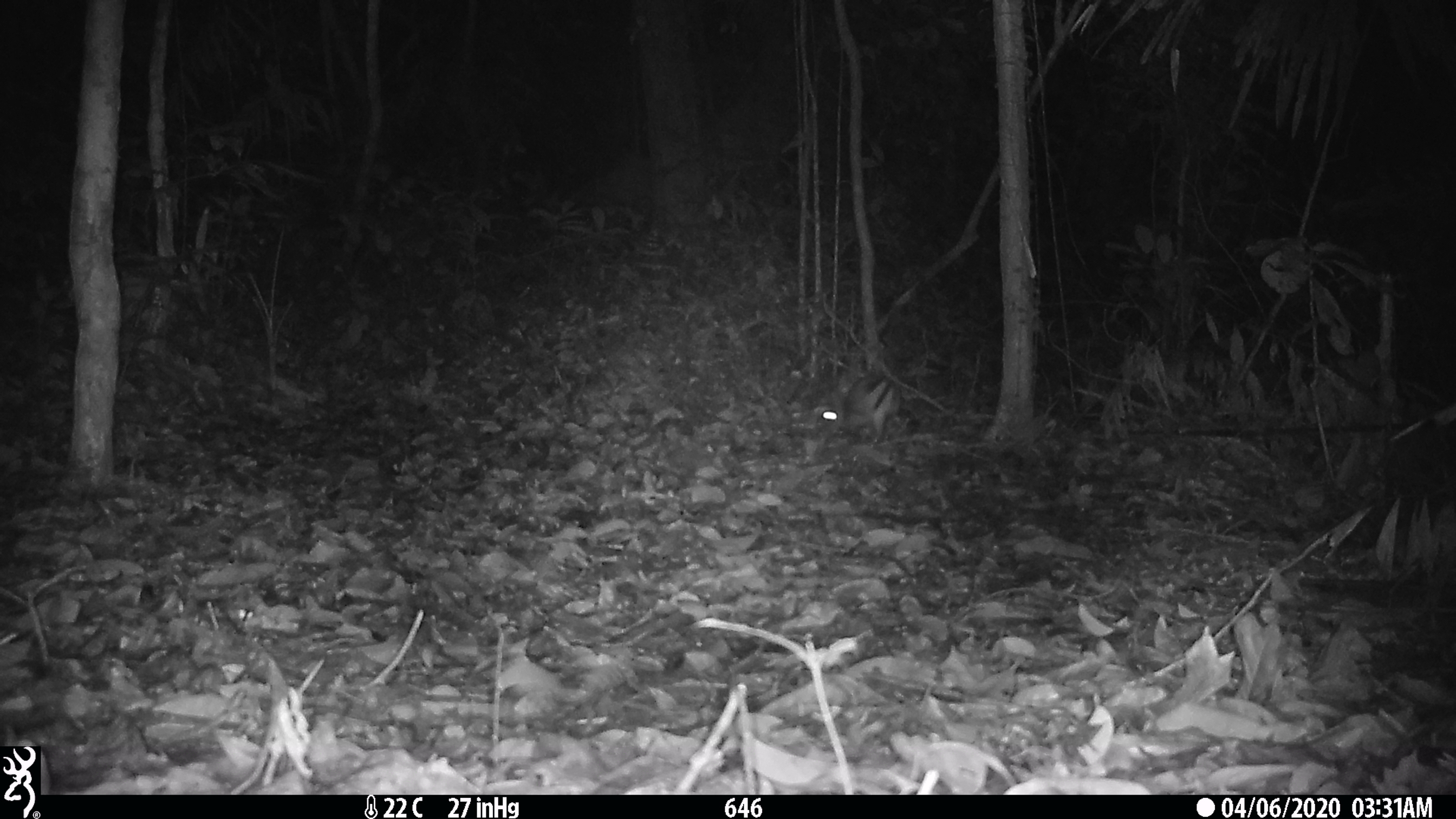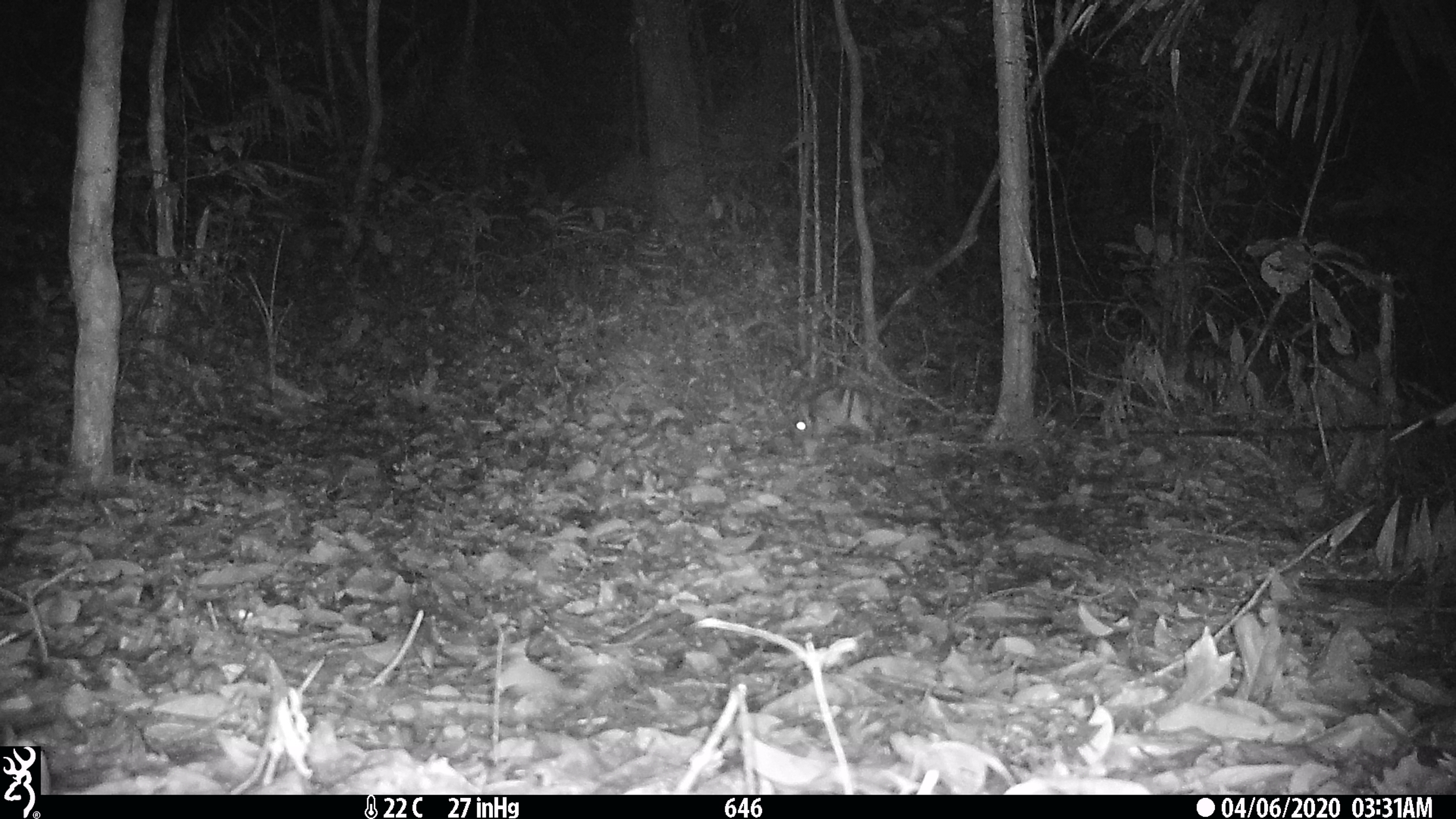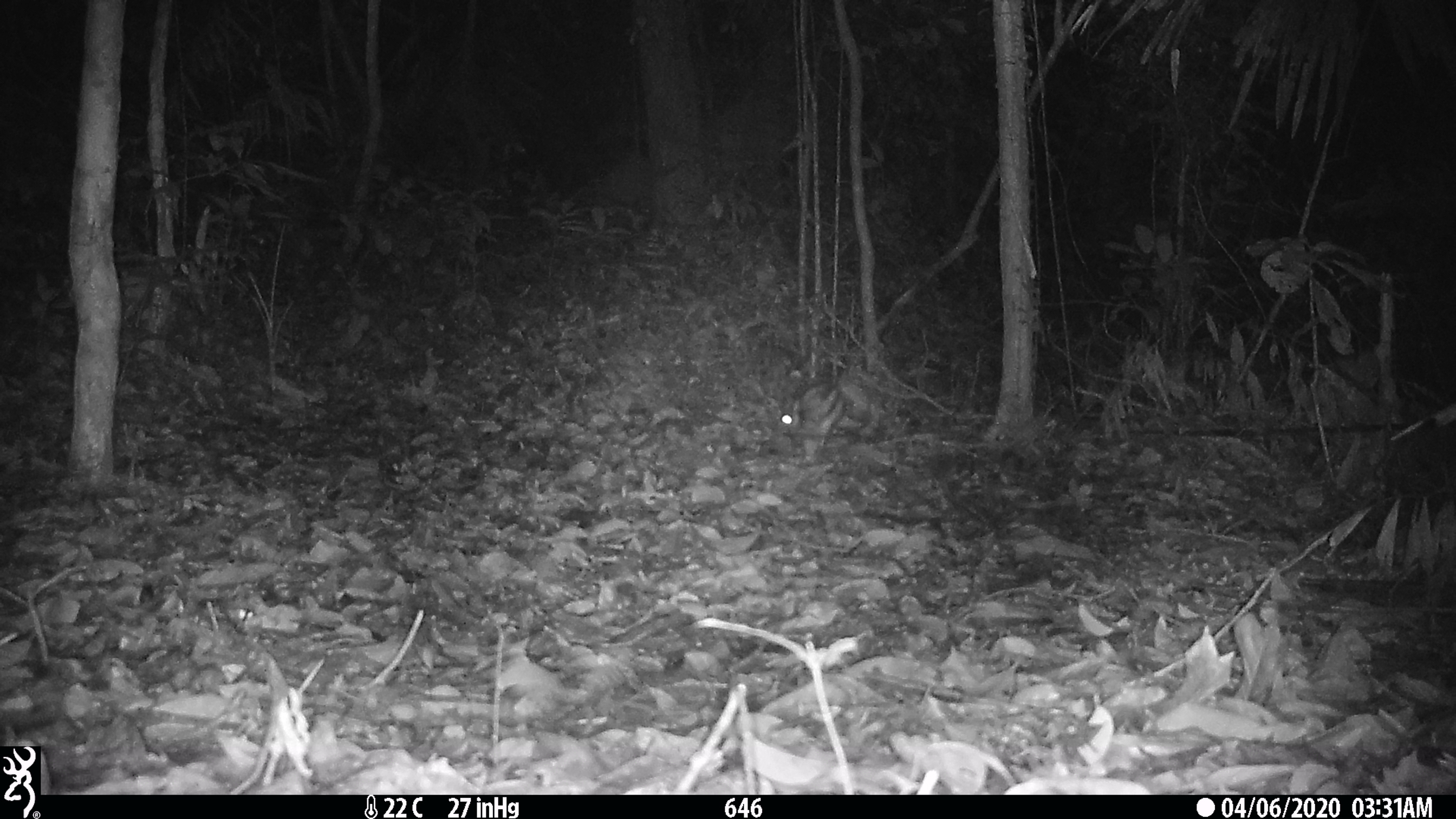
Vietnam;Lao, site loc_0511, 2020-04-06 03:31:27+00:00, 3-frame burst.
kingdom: Animalia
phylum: Chordata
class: Mammalia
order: Lagomorpha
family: Leporidae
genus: Nesolagus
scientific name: Nesolagus timminsi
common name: annamite striped rabbit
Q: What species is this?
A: Annamite striped rabbit (Nesolagus timminsi).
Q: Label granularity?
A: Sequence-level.